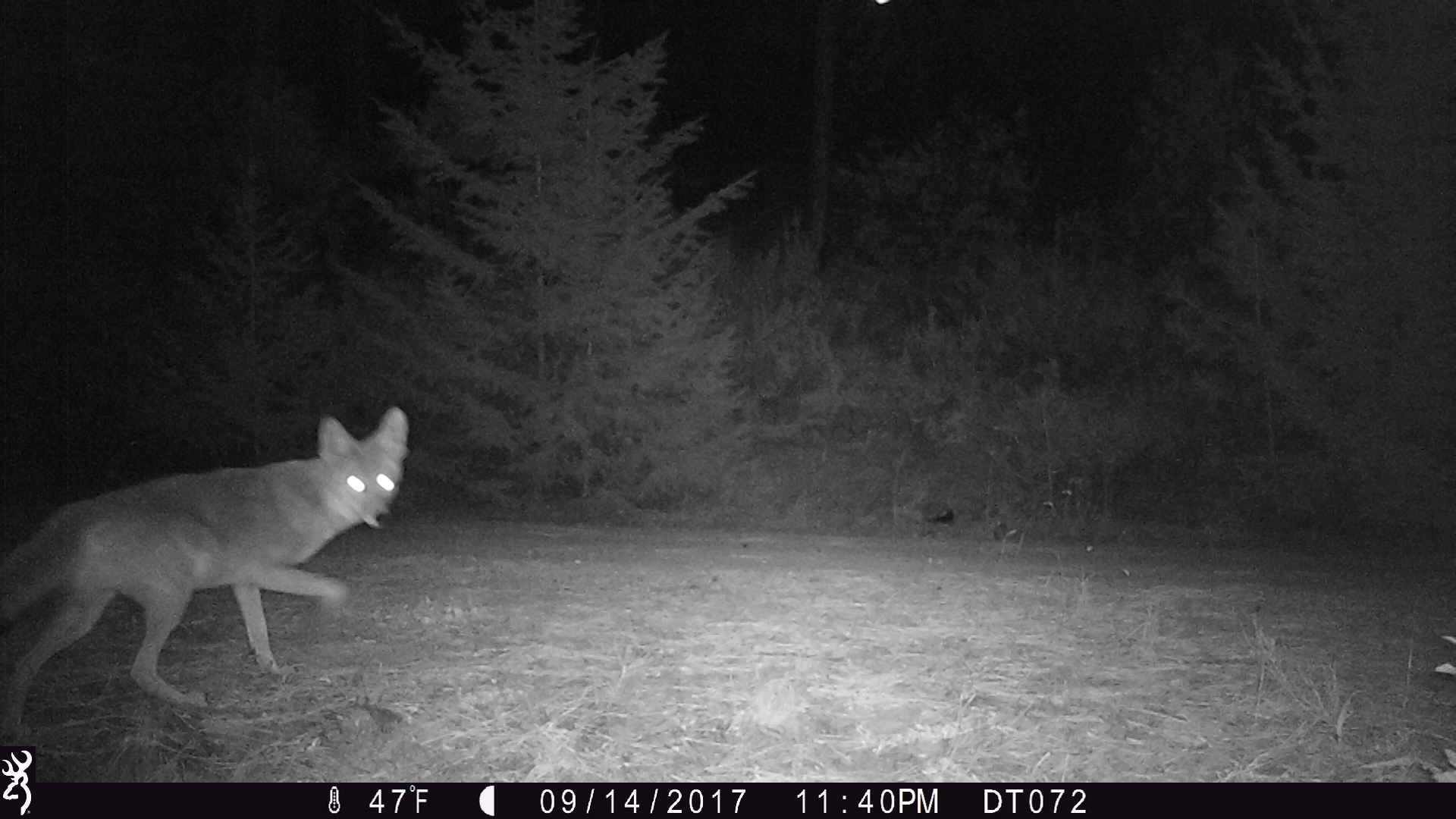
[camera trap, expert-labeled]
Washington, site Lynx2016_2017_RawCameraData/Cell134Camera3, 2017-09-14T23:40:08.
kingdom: Animalia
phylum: Chordata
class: Mammalia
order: Carnivora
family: Canidae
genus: Canis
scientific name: Canis latrans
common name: coyote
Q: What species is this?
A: Canis latrans (coyote).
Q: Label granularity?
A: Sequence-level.